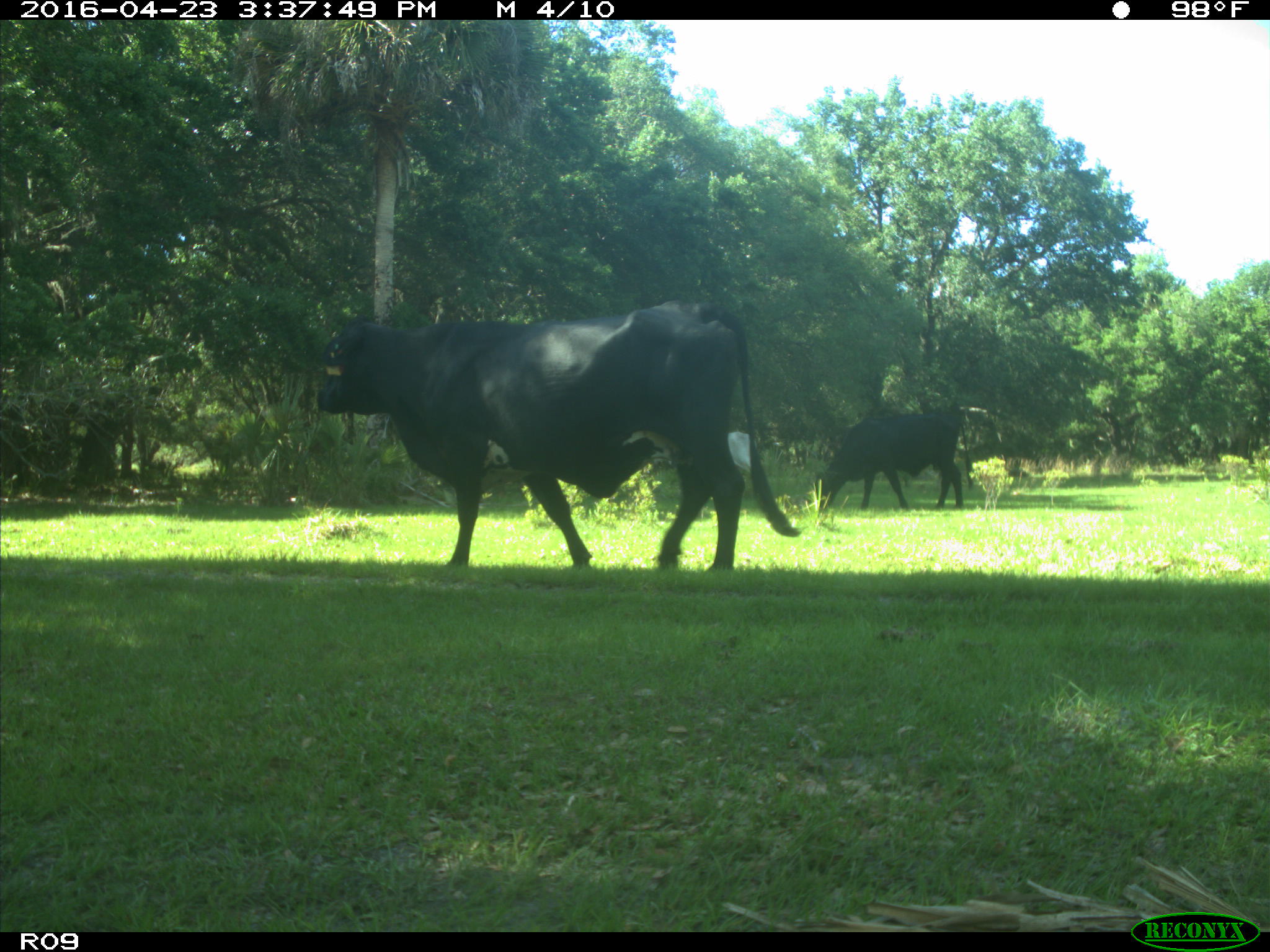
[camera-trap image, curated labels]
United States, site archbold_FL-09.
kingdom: Animalia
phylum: Chordata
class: Mammalia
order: Artiodactyla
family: Bovidae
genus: Bos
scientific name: Bos taurus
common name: domestic cow